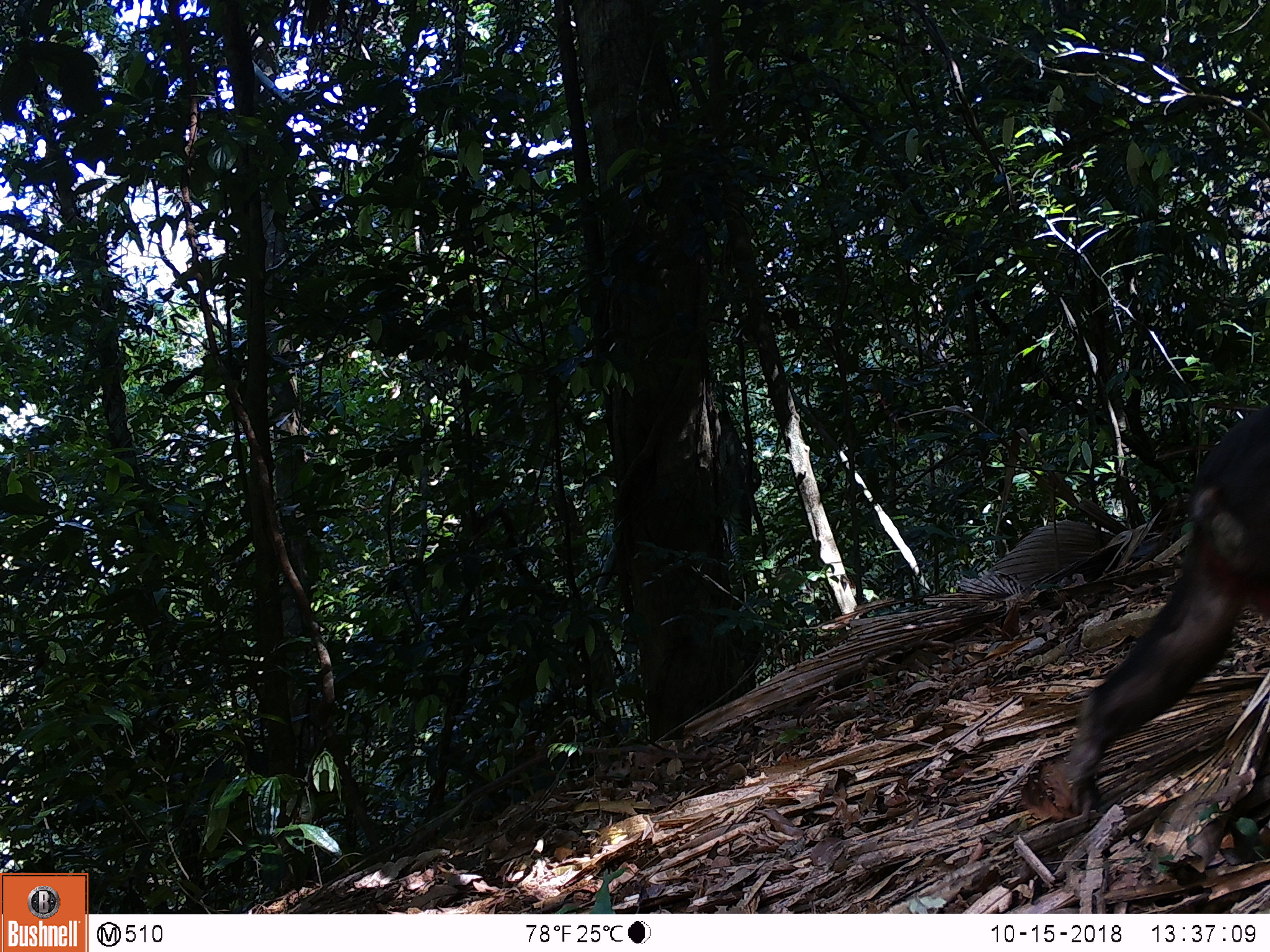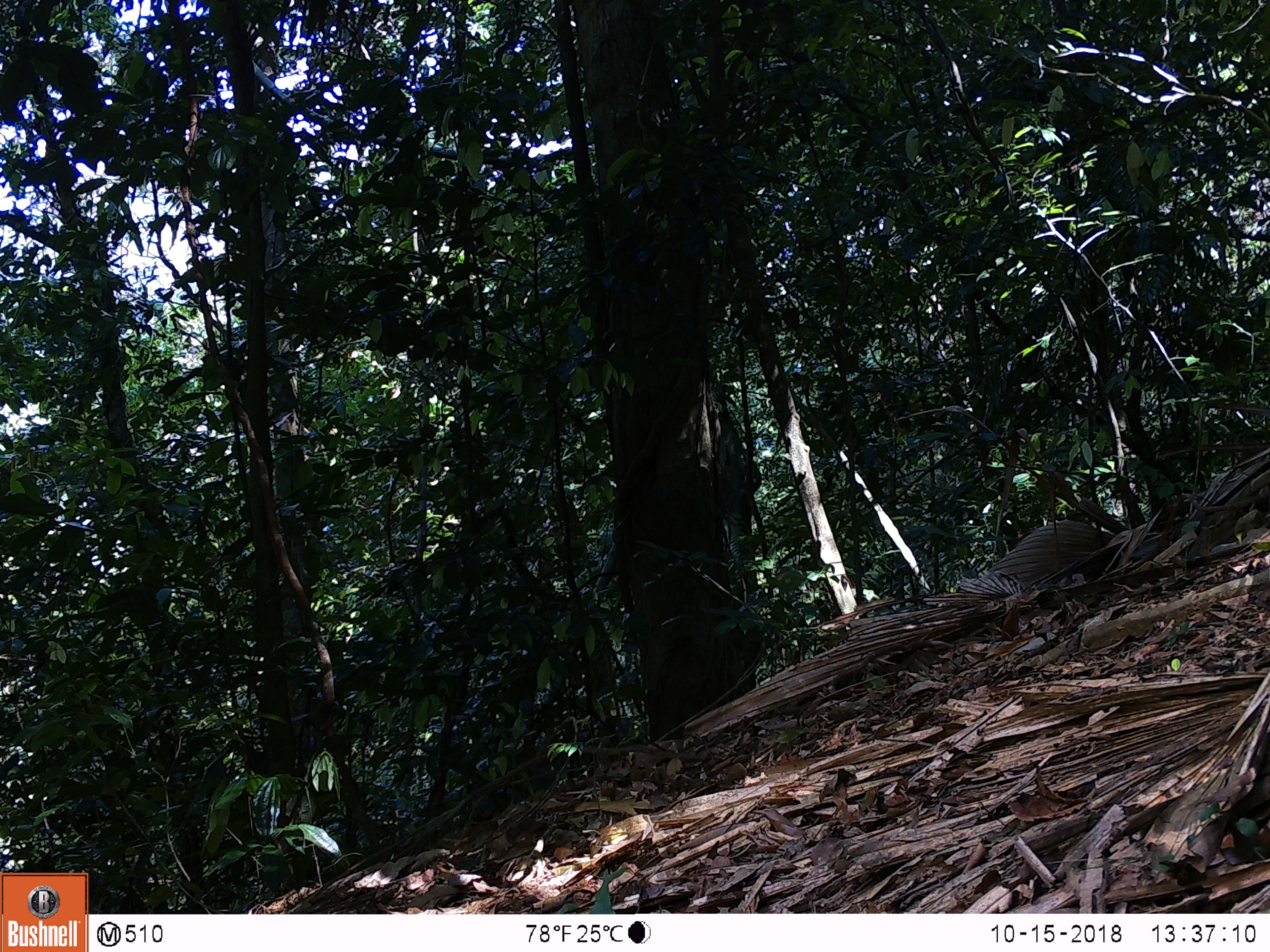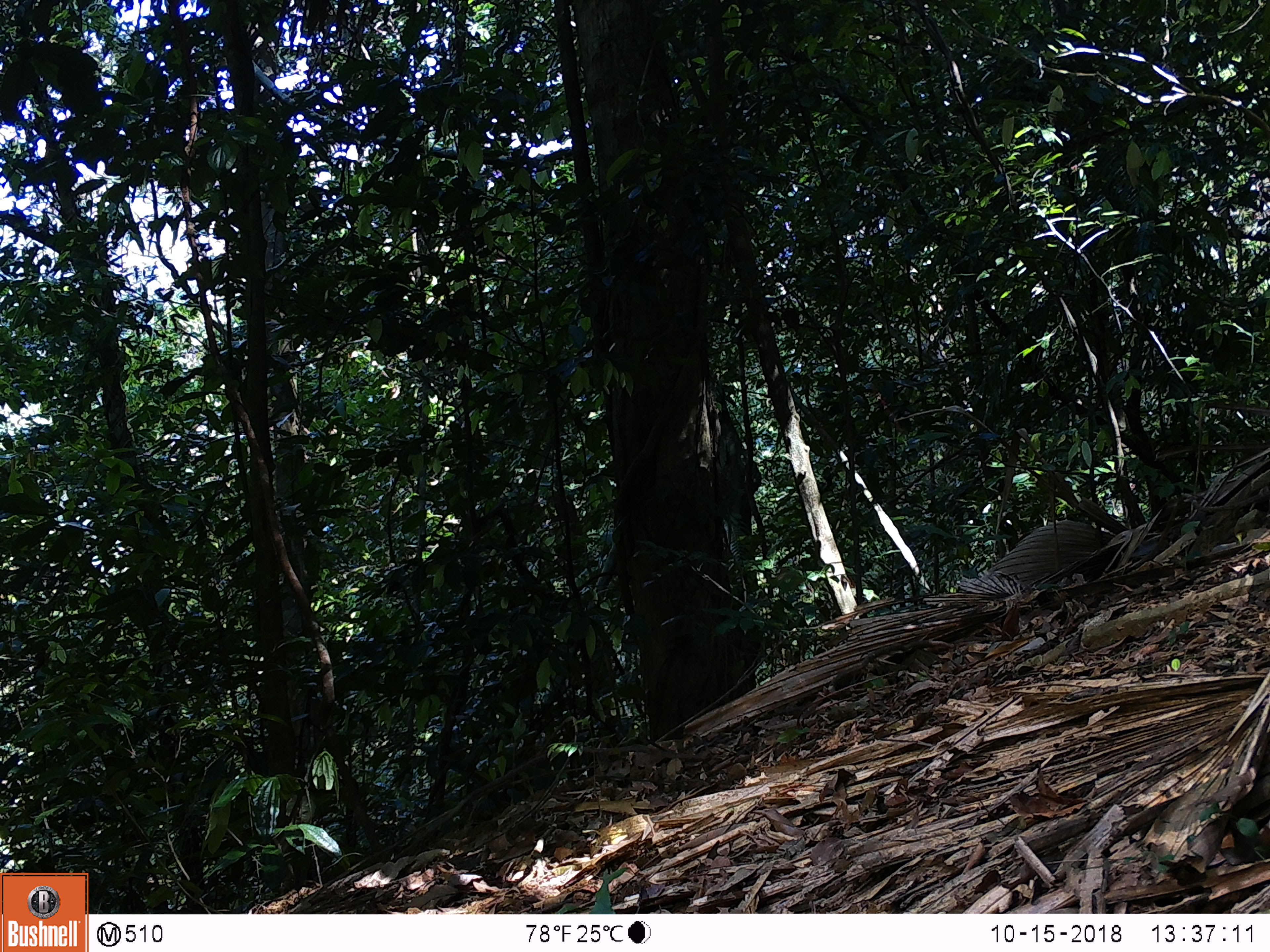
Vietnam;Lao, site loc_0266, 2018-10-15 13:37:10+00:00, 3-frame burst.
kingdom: Animalia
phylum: Chordata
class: Mammalia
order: Primates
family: Cercopithecidae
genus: Macaca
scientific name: Macaca arctoides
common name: stump-tailed macaque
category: stump tailed macaque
Stump tailed macaque (stump-tailed macaque) (Macaca arctoides). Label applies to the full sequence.